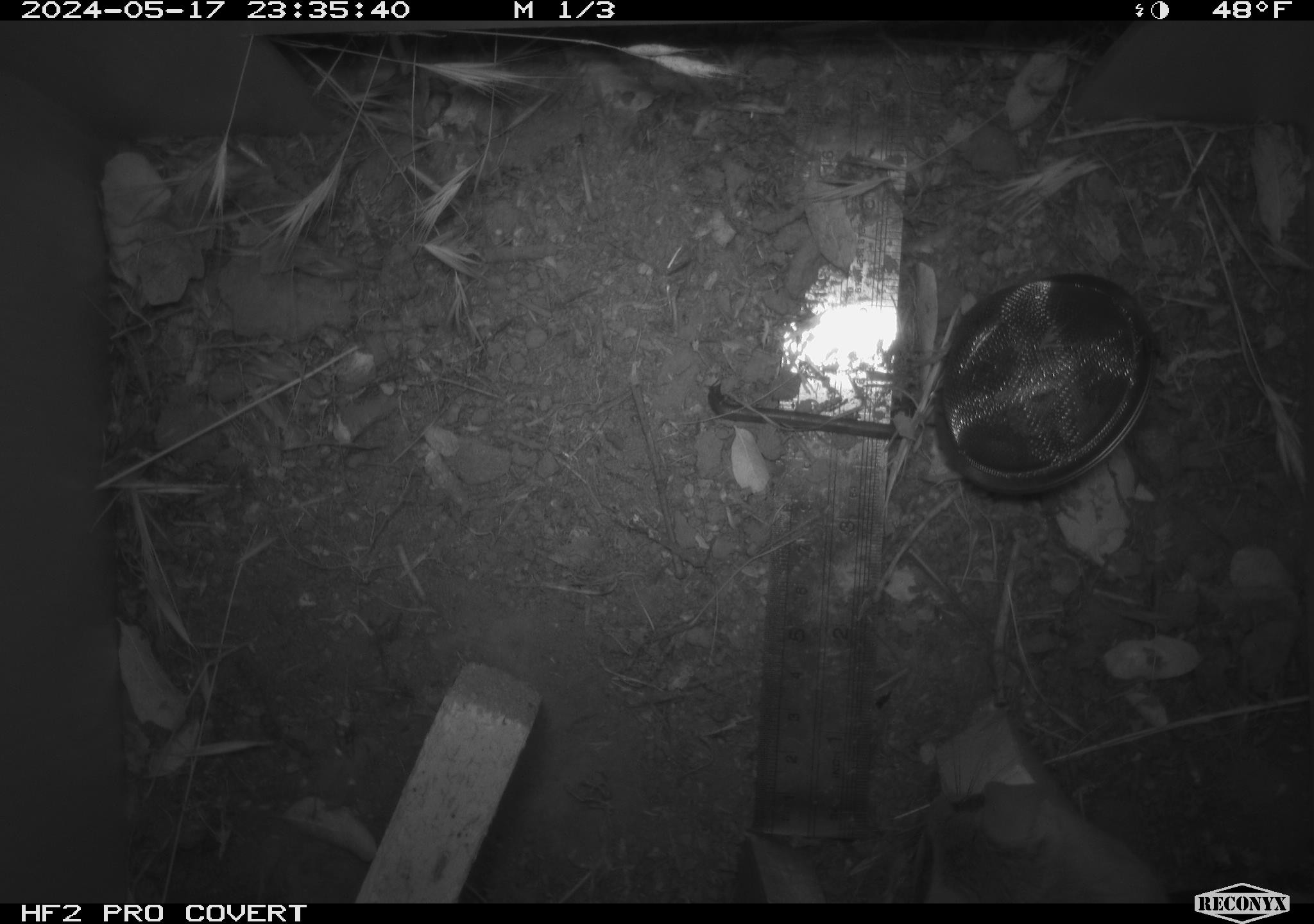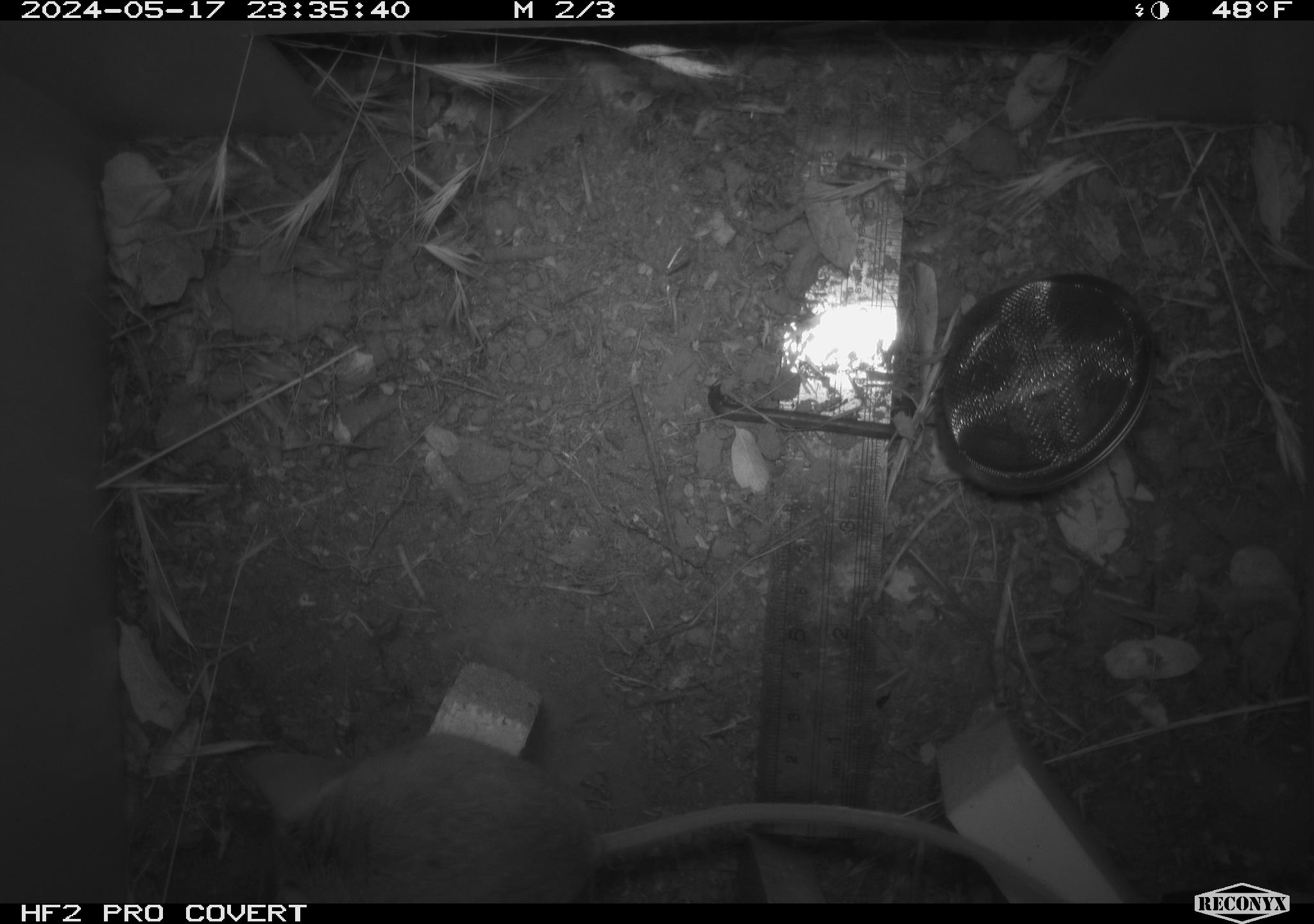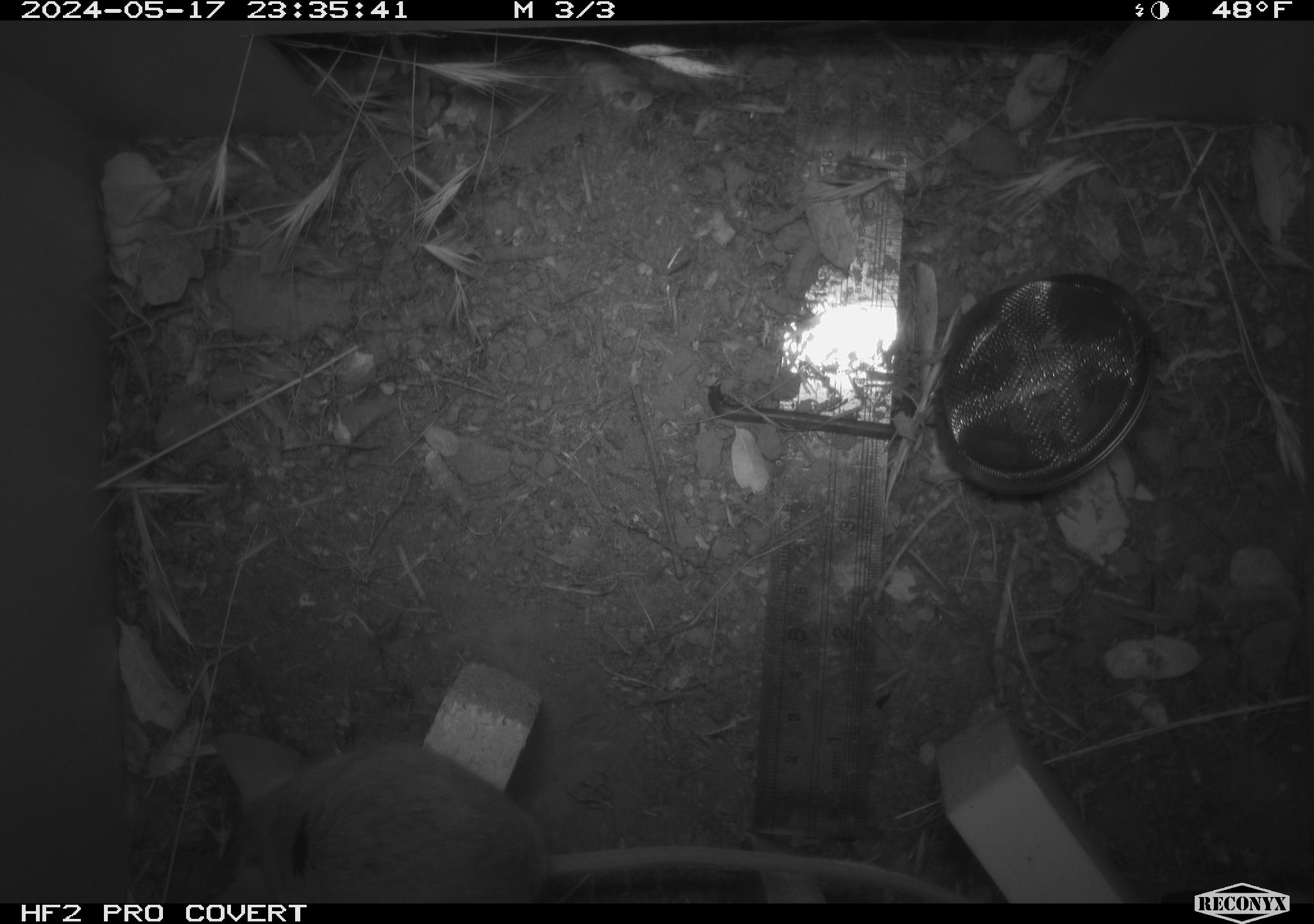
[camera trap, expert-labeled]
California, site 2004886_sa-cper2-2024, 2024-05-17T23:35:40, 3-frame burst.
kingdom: Animalia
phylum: Chordata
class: Mammalia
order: Rodentia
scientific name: Rodentia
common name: rodent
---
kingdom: Animalia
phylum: Chordata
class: Mammalia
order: Rodentia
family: Heteromyidae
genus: Dipodomys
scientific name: Dipodomys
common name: kangaroo rats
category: dipodomys species